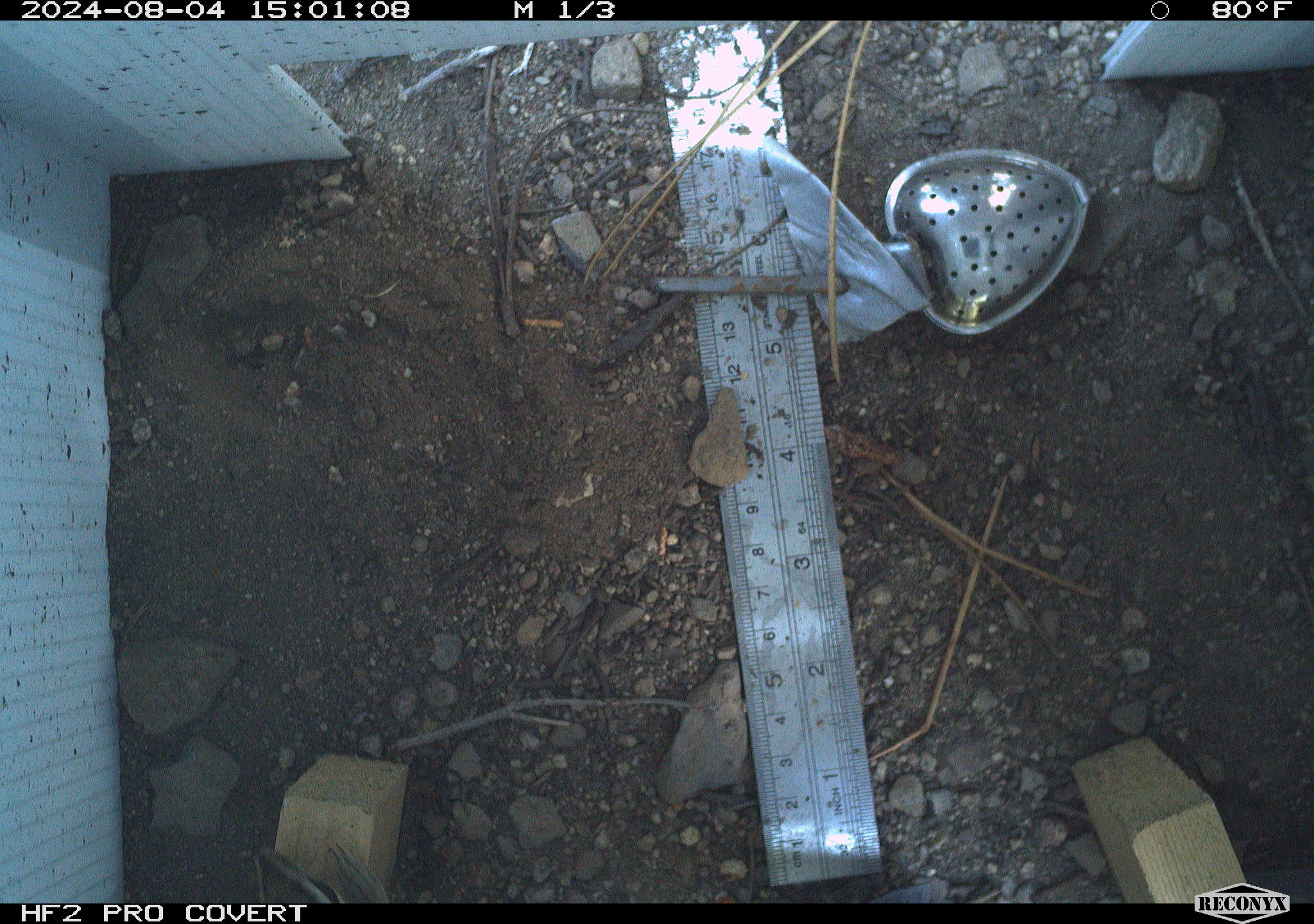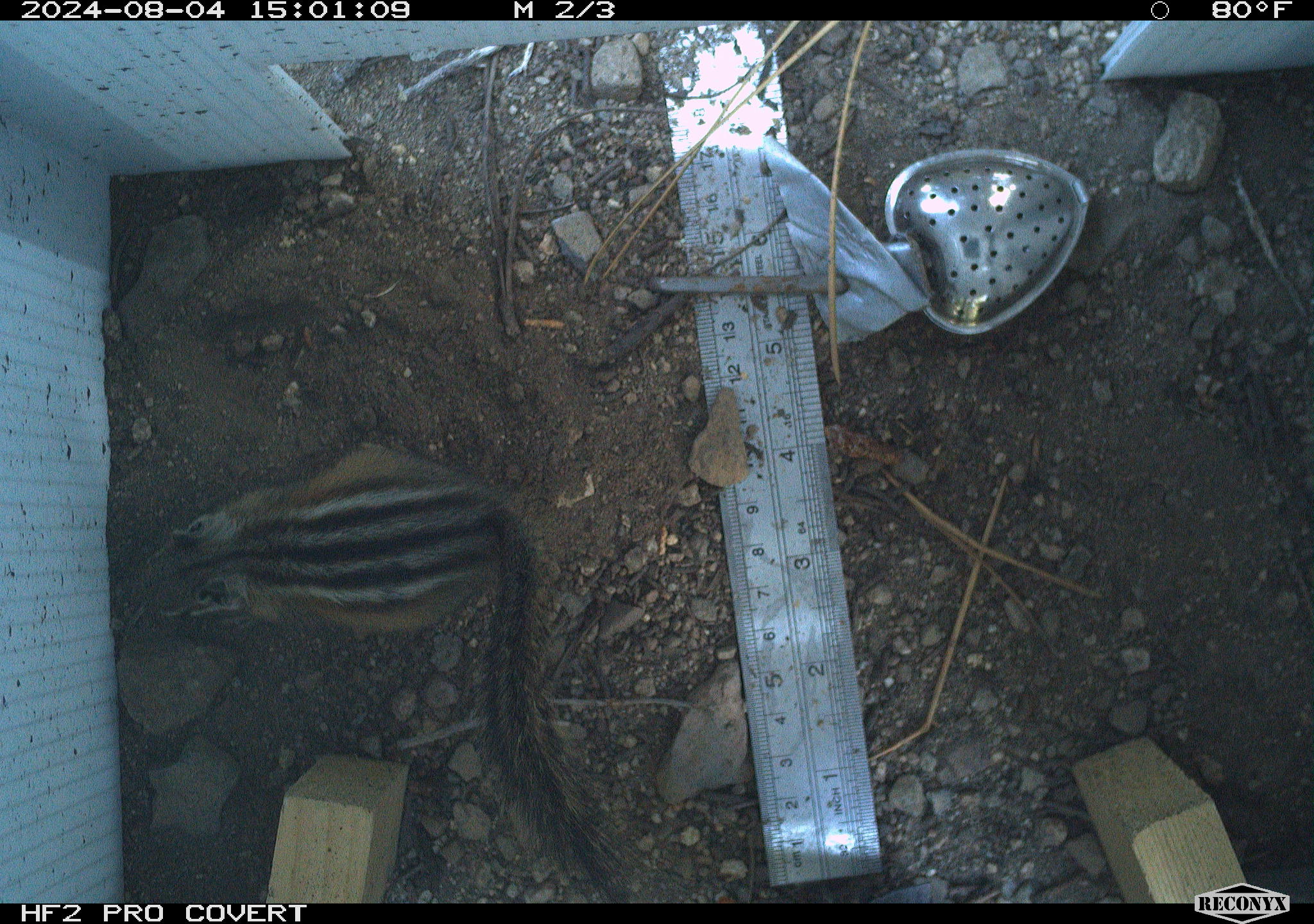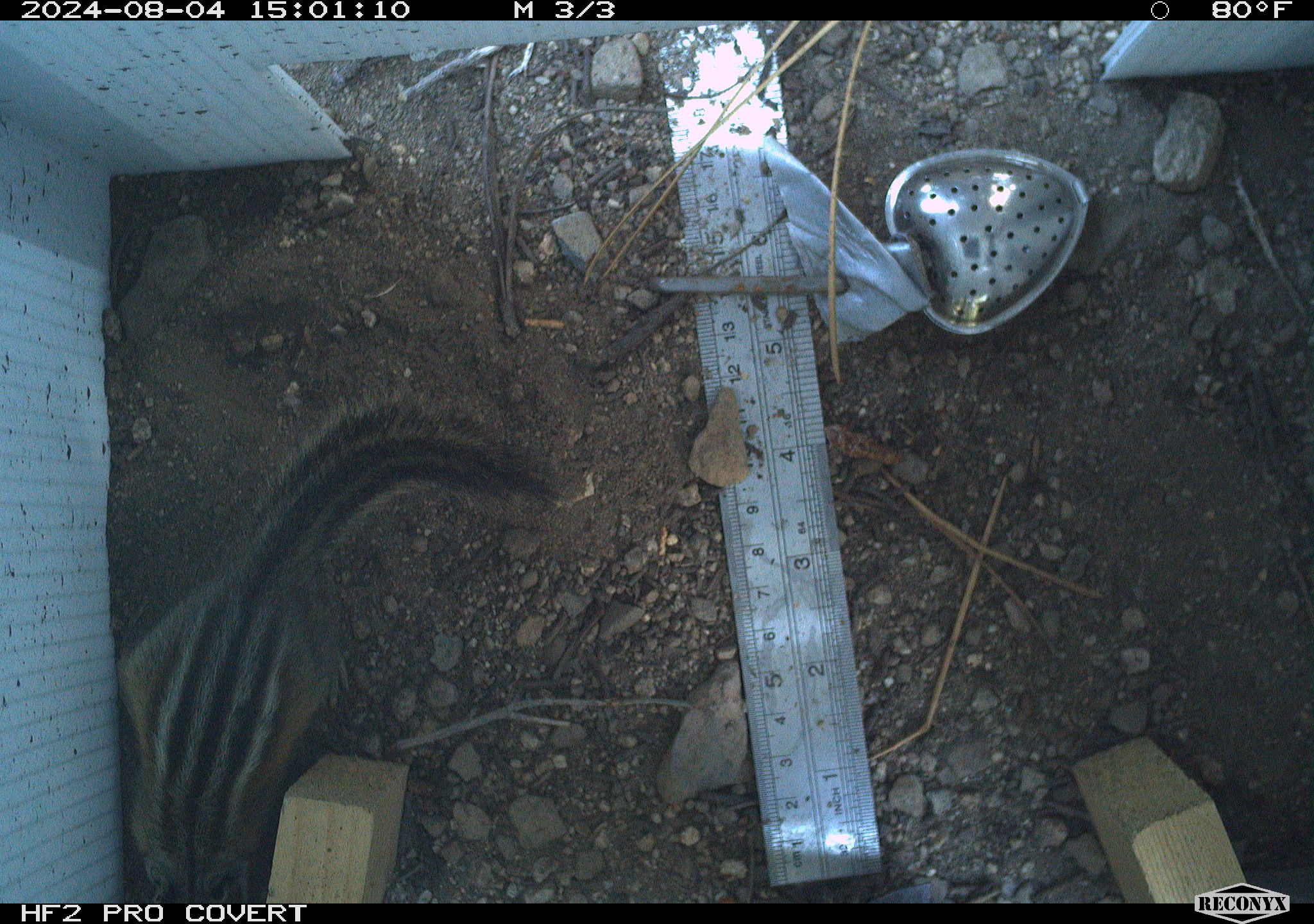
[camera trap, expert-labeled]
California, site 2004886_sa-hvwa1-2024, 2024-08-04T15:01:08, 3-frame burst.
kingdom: Animalia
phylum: Chordata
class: Mammalia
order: Rodentia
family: Sciuridae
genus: Neotamias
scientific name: Neotamias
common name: western chipmunks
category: neotamias species